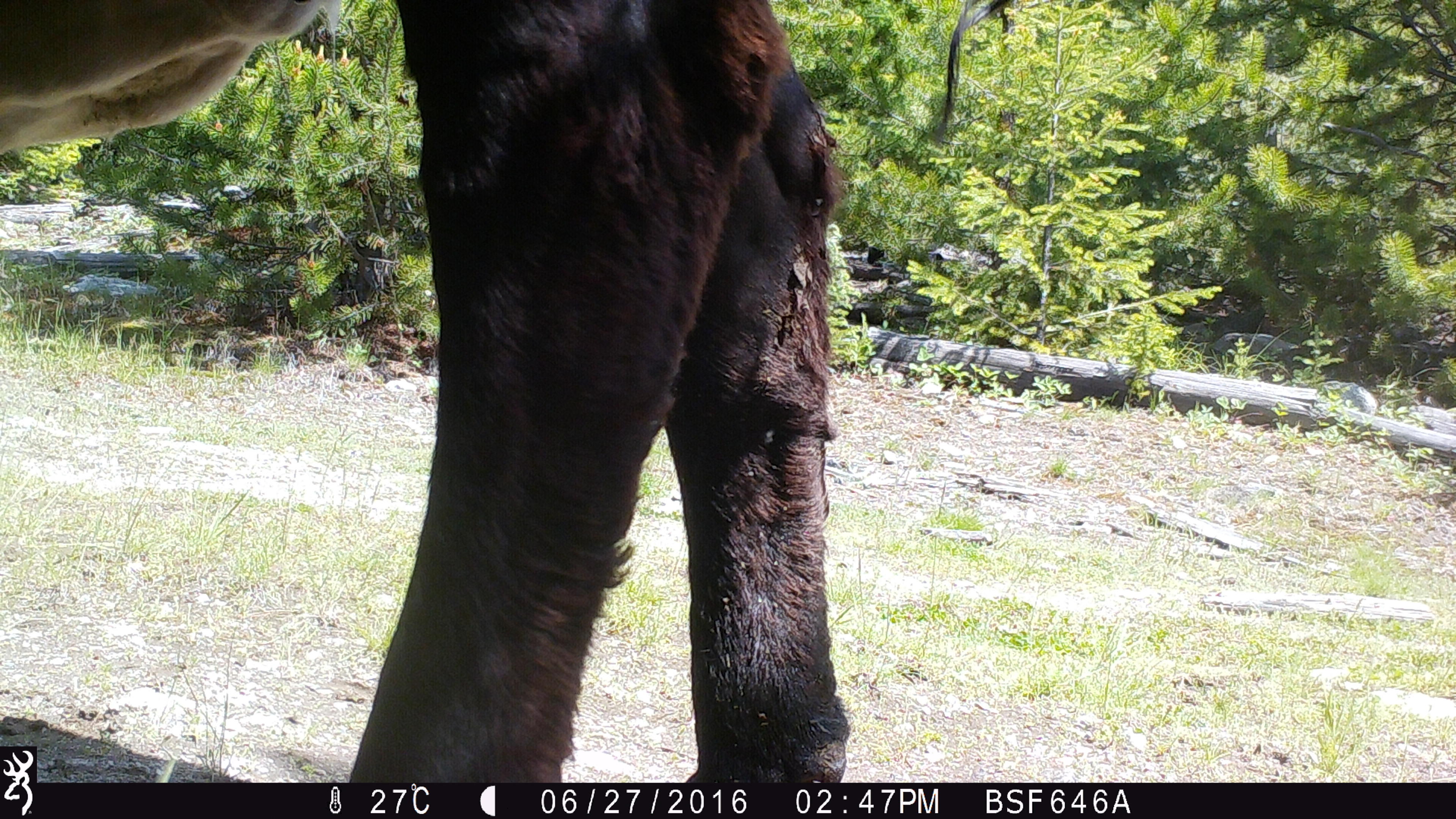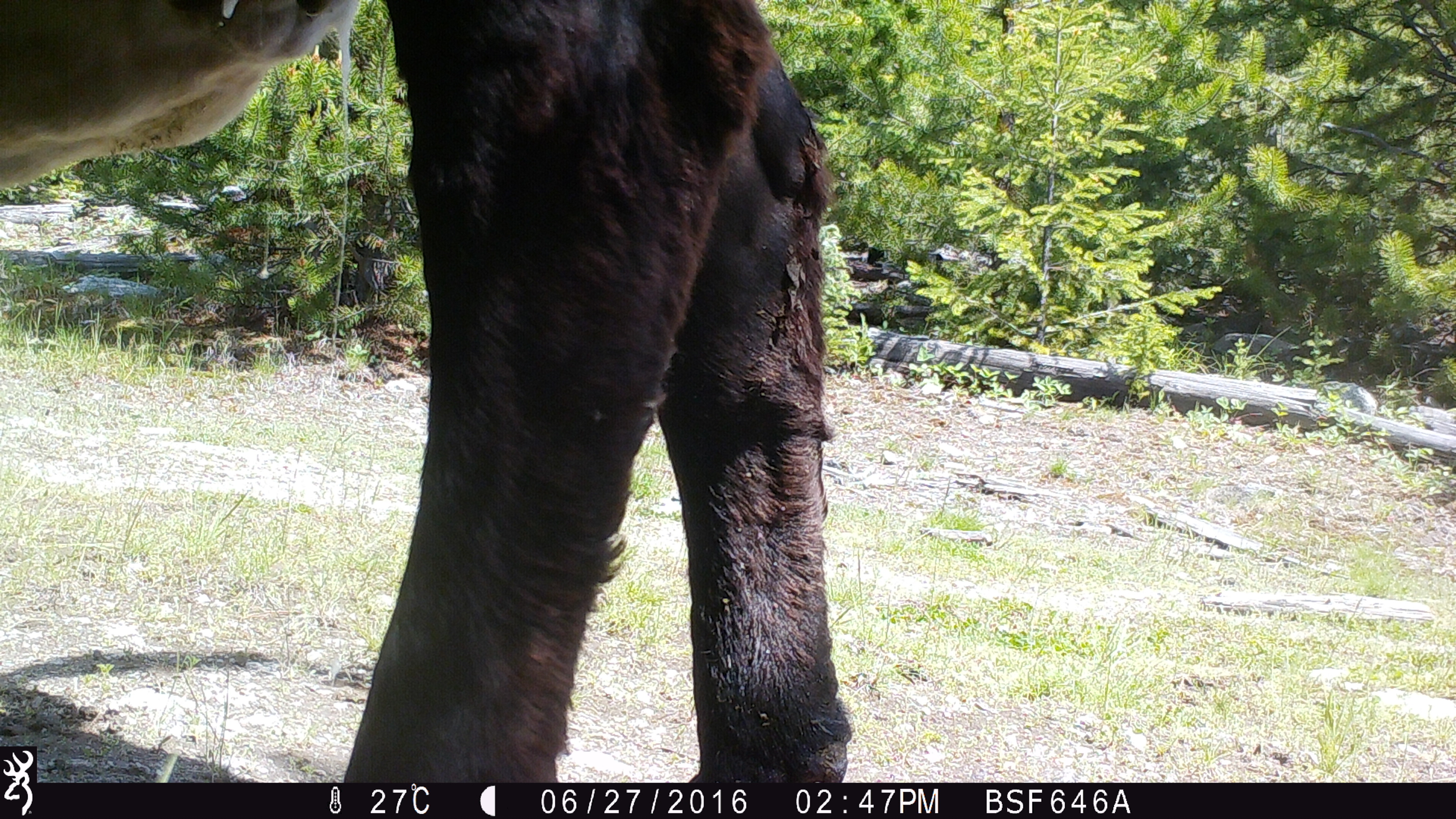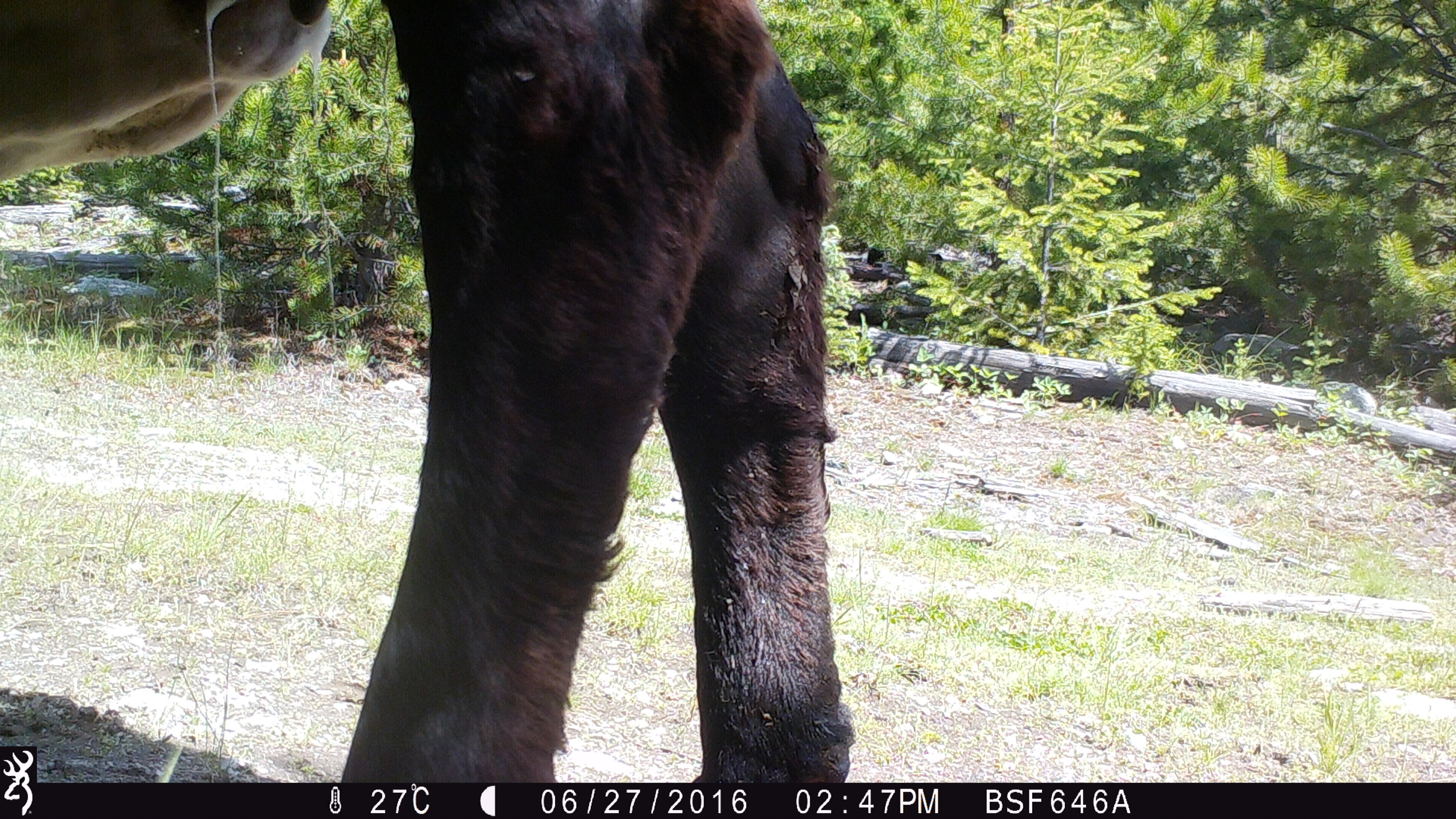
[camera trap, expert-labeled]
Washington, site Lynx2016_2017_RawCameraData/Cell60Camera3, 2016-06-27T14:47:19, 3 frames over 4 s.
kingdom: Animalia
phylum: Chordata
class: Mammalia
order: Artiodactyla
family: Bovidae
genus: Bos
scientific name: Bos taurus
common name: domestic cattle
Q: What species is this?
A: Domestic cattle (Bos taurus).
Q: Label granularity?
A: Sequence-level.